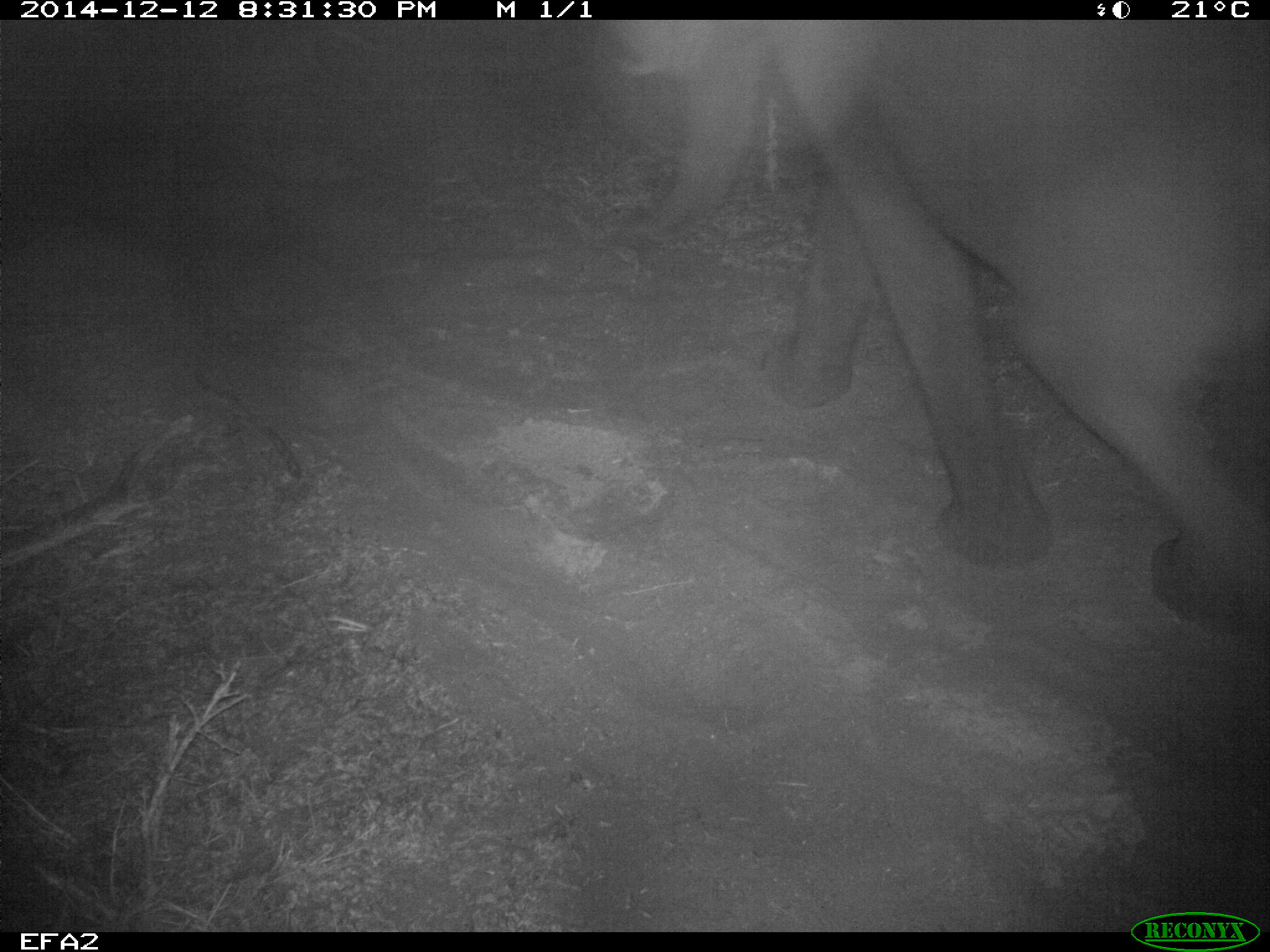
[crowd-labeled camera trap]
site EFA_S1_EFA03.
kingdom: Animalia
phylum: Chordata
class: Mammalia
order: Proboscidea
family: Elephantidae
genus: Loxodonta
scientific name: Loxodonta africana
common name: african bush elephant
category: elephant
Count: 1.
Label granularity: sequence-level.